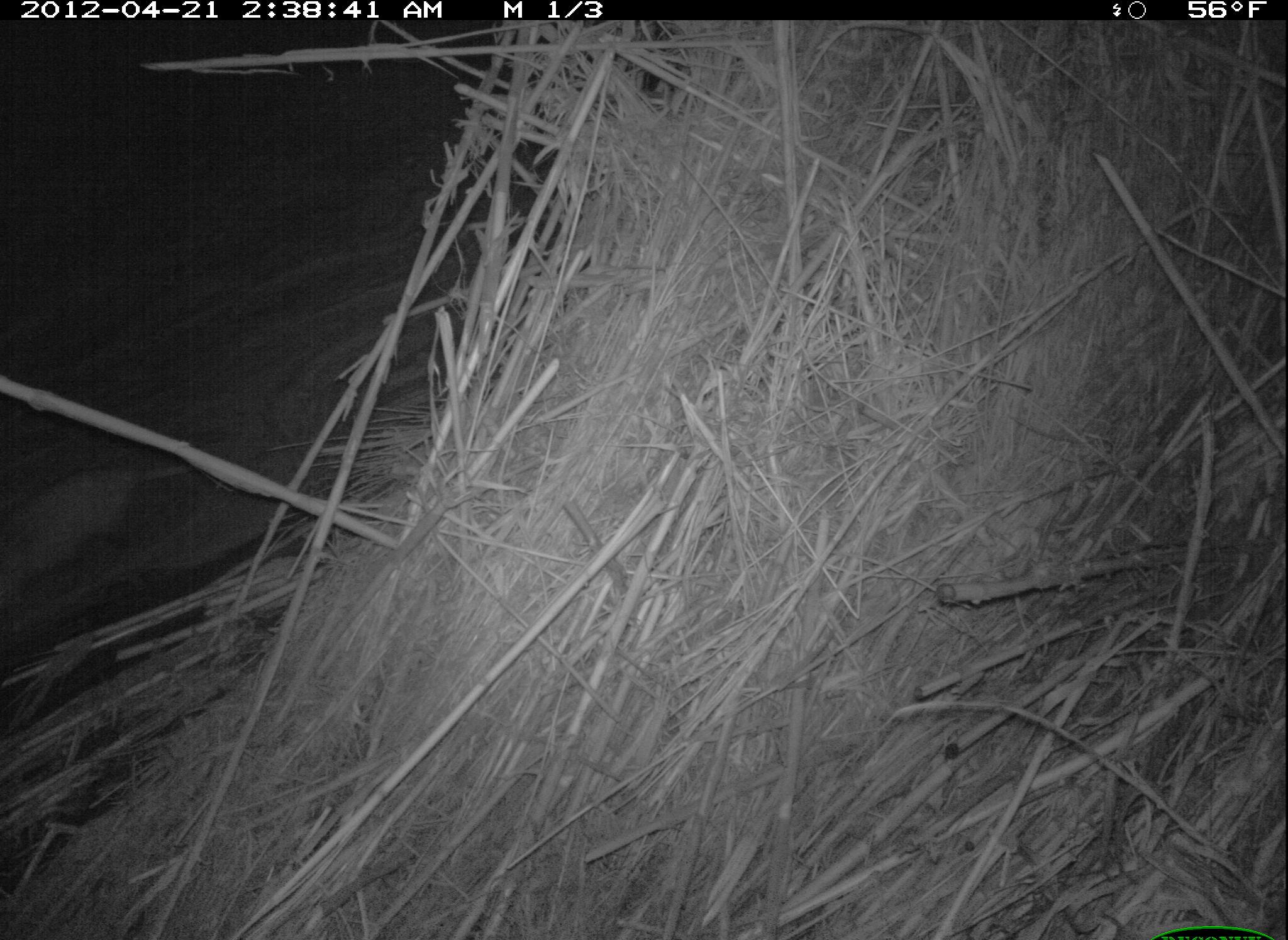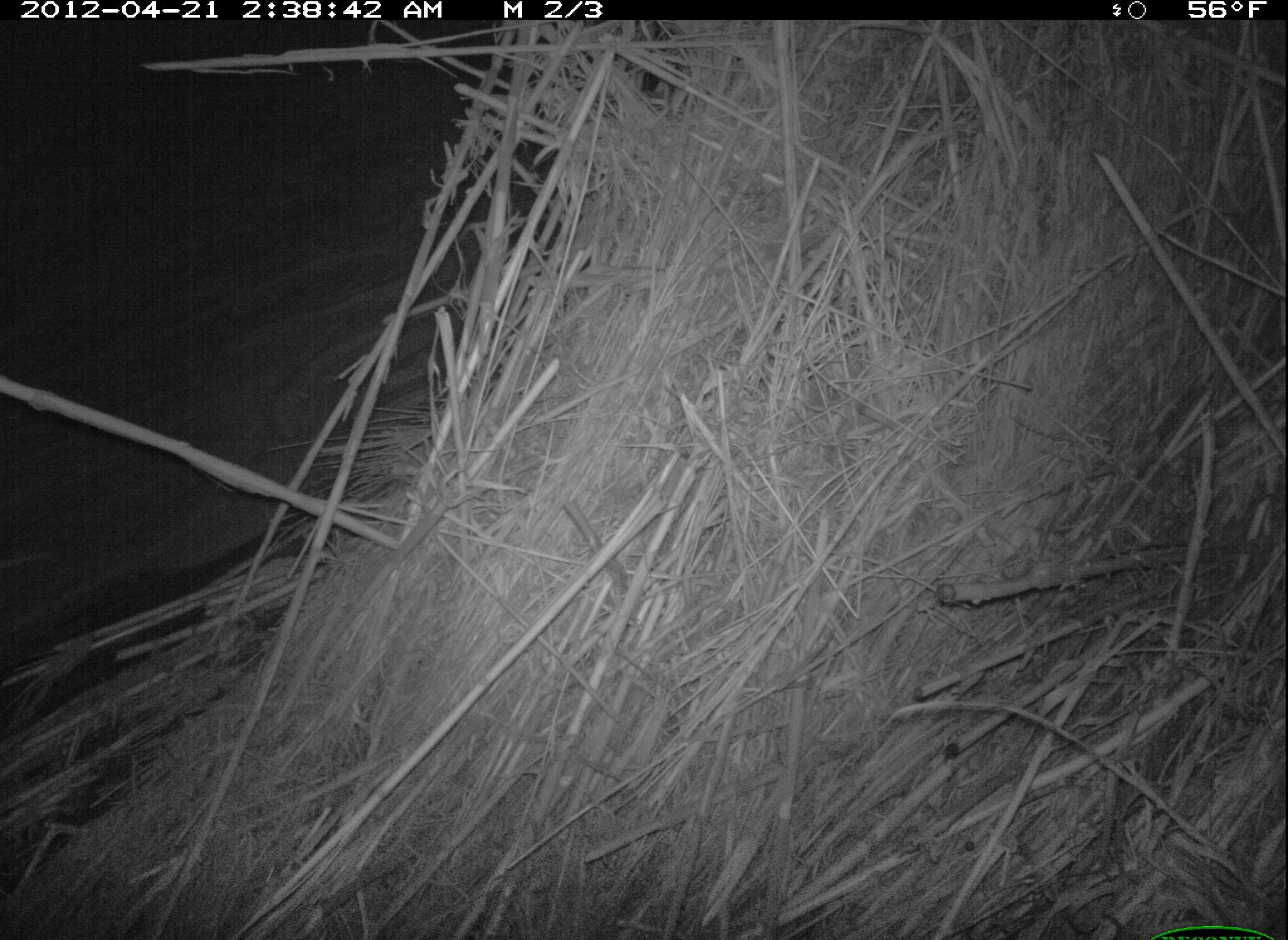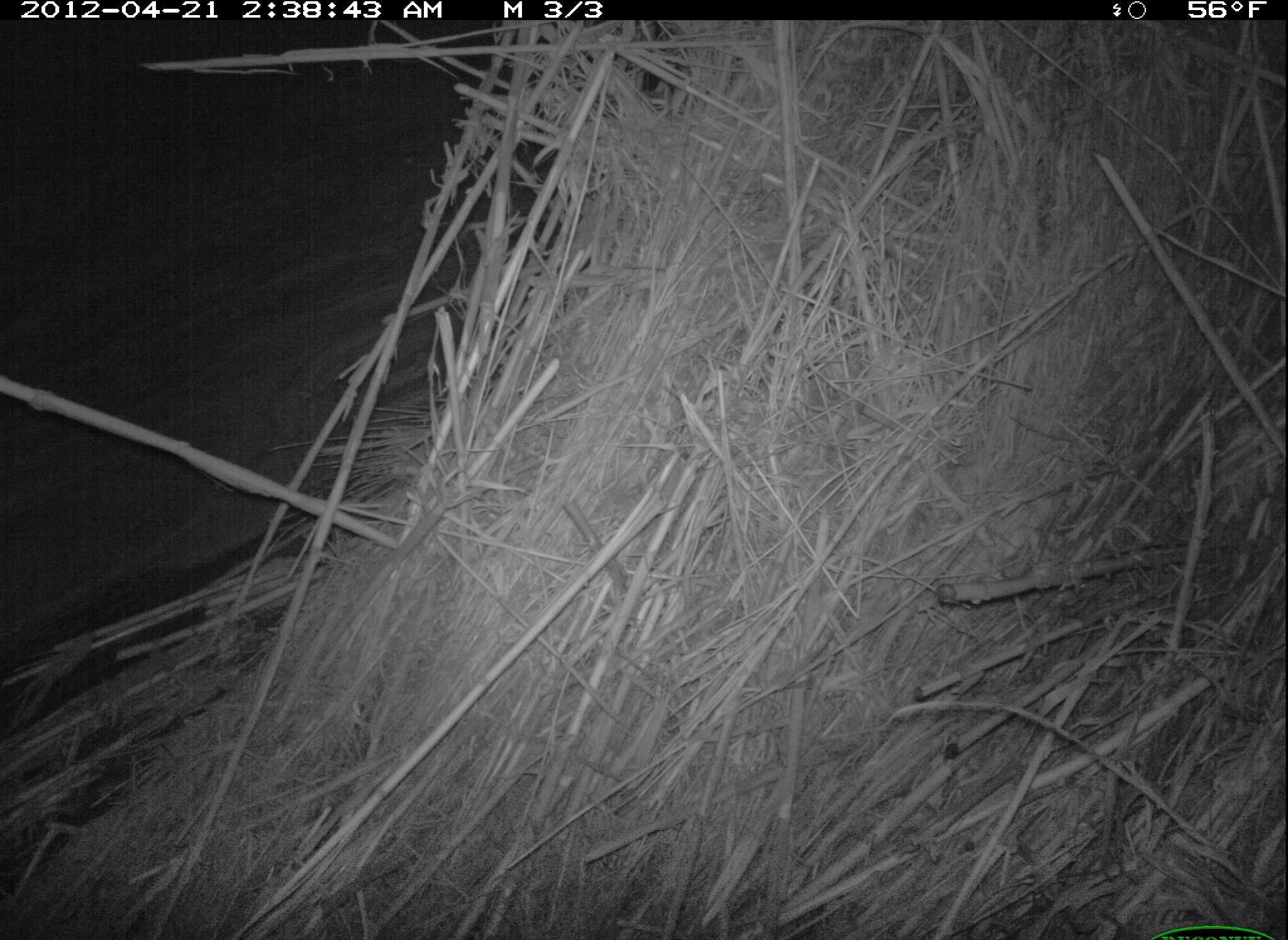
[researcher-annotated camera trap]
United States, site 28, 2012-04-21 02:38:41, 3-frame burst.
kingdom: Animalia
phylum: Chordata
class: Mammalia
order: Didelphimorphia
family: Didelphidae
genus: Didelphis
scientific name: Didelphis virginiana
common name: virginia opossum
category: opossum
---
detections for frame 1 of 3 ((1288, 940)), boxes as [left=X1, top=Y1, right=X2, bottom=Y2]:
opossum: [left=0, top=433, right=233, bottom=619]